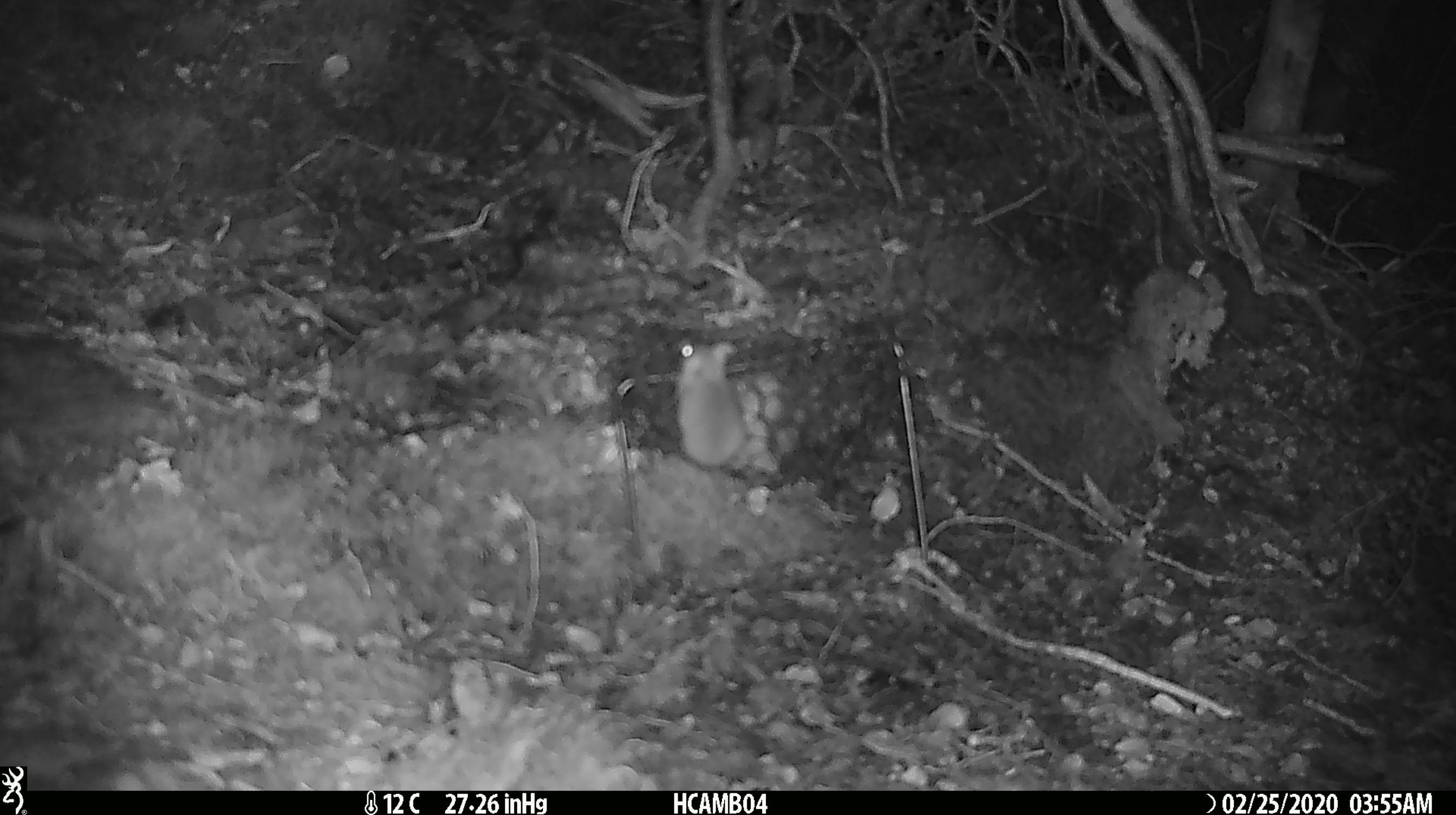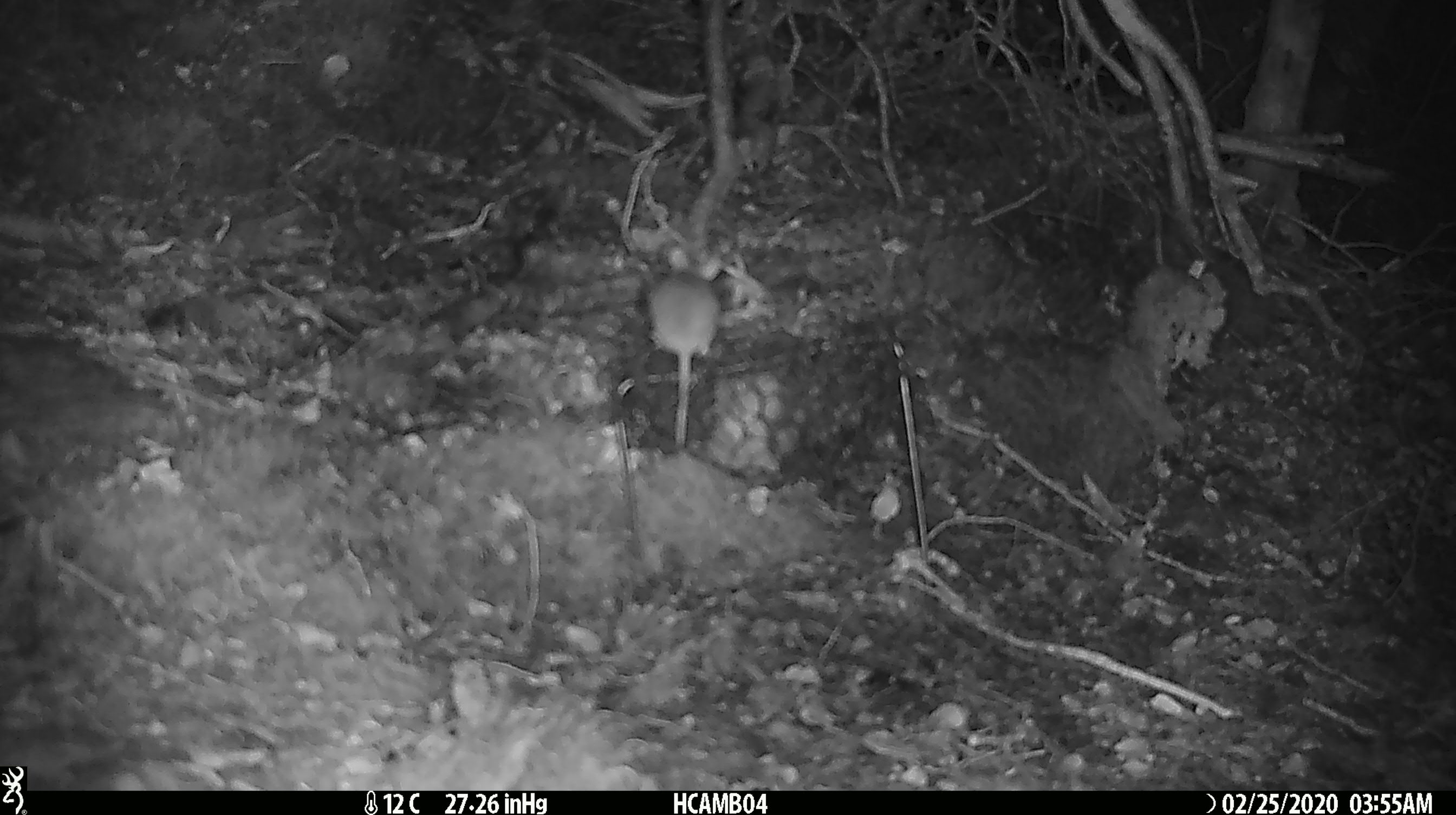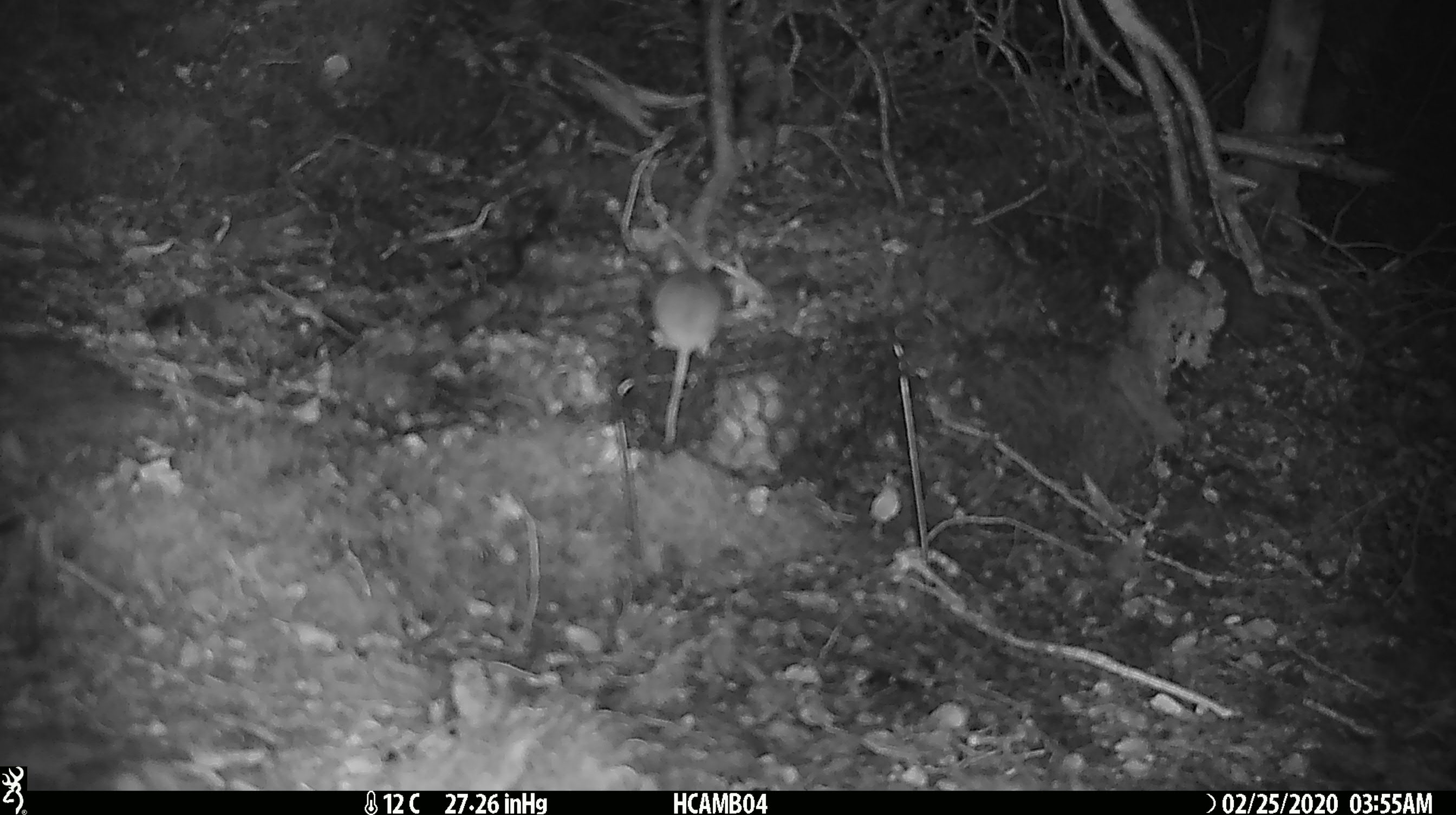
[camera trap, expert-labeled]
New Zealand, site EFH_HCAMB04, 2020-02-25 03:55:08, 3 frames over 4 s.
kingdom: Animalia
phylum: Chordata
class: Mammalia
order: Rodentia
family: Muridae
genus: Mus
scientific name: Mus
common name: mouse